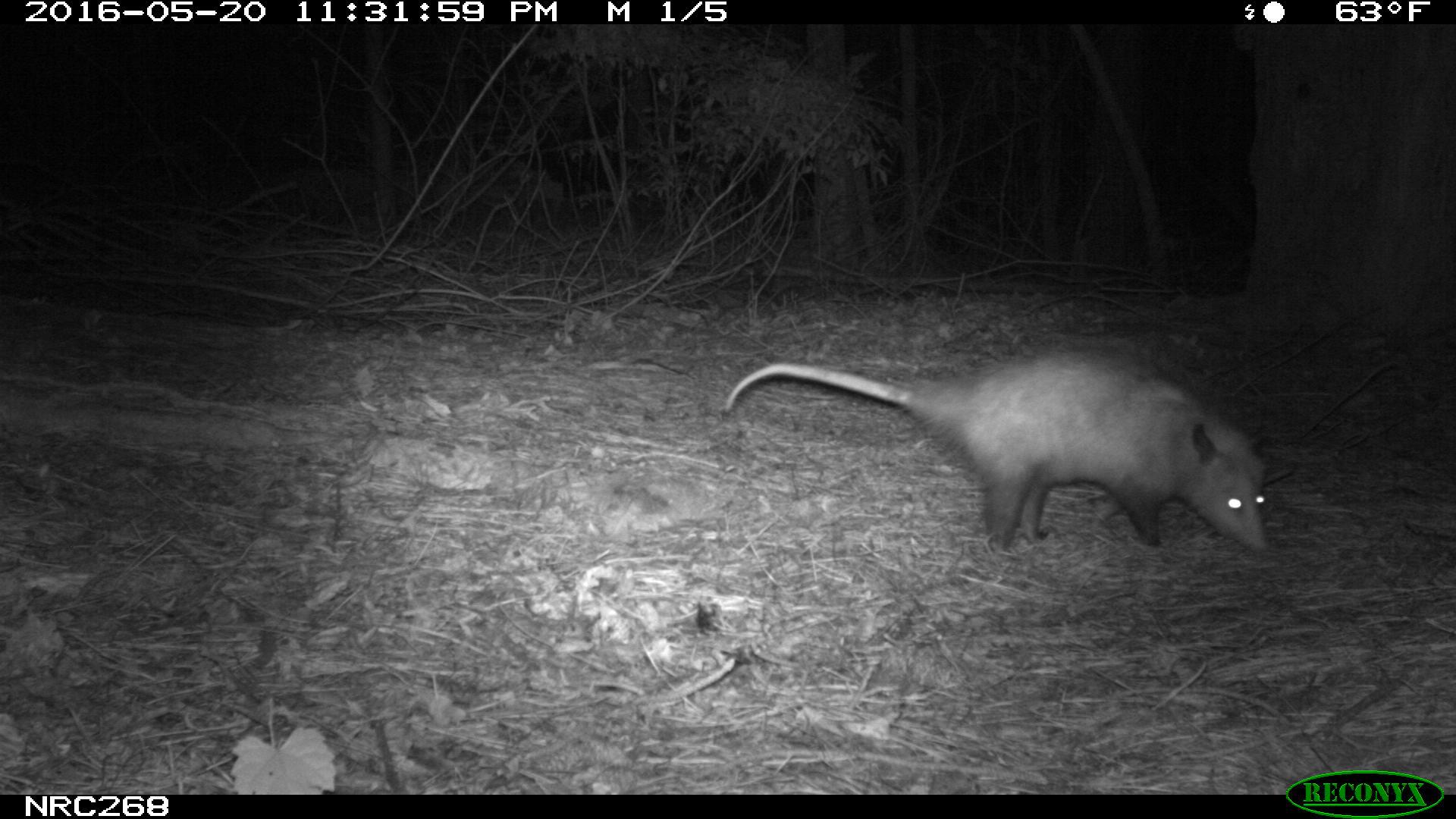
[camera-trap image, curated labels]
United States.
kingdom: Animalia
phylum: Chordata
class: Mammalia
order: Didelphimorphia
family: Didelphidae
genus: Didelphis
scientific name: Didelphis virginiana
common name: virginia opossum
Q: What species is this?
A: Virginia Opossum (Didelphis virginiana).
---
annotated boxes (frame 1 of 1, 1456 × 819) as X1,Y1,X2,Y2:
Virginia Opossum: 718,339,1289,578